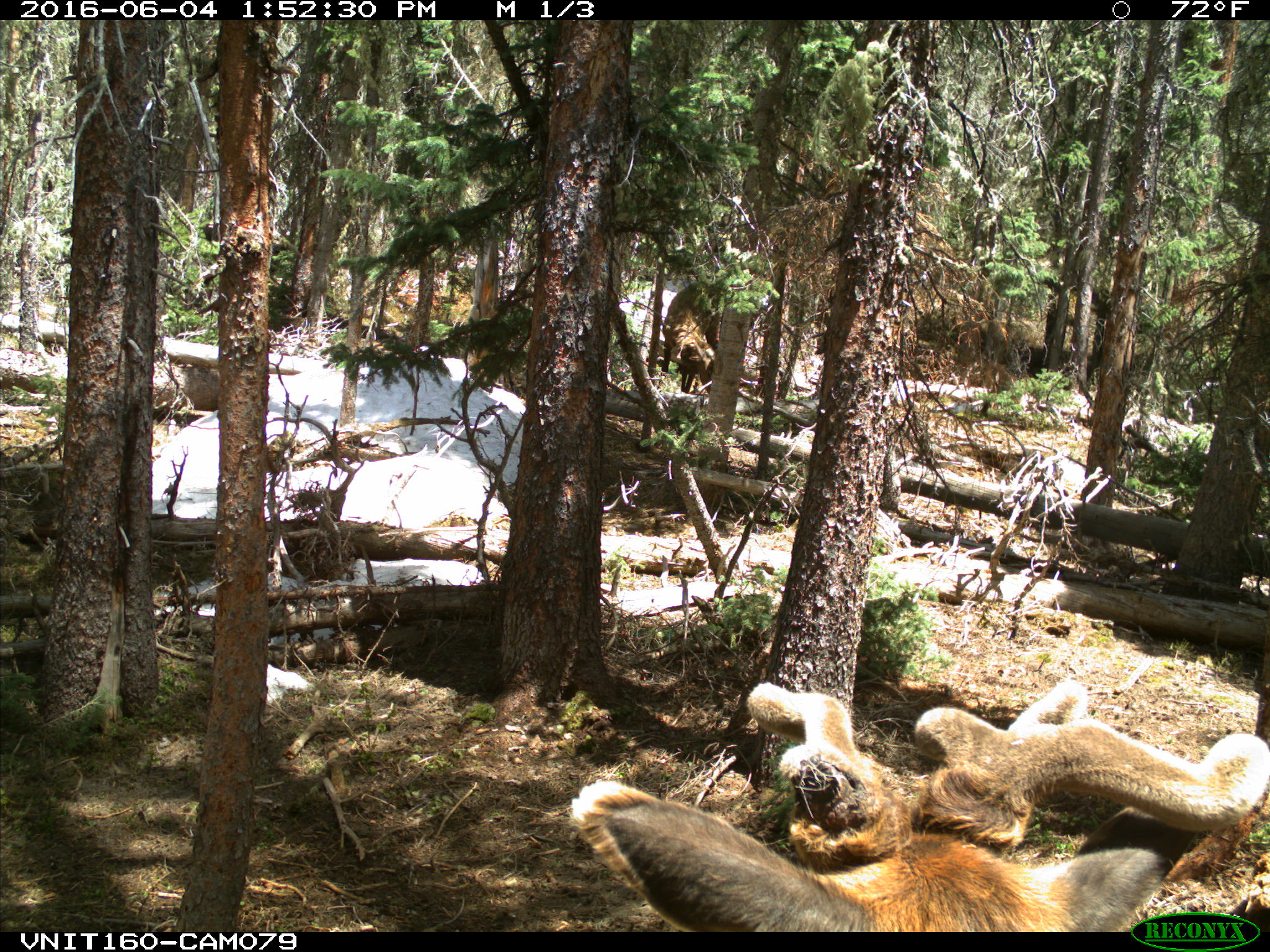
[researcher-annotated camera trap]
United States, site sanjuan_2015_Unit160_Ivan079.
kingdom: Animalia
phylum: Chordata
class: Mammalia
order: Artiodactyla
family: Cervidae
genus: Cervus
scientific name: Cervus elaphus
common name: red deer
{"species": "Cervus elaphus (red deer)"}